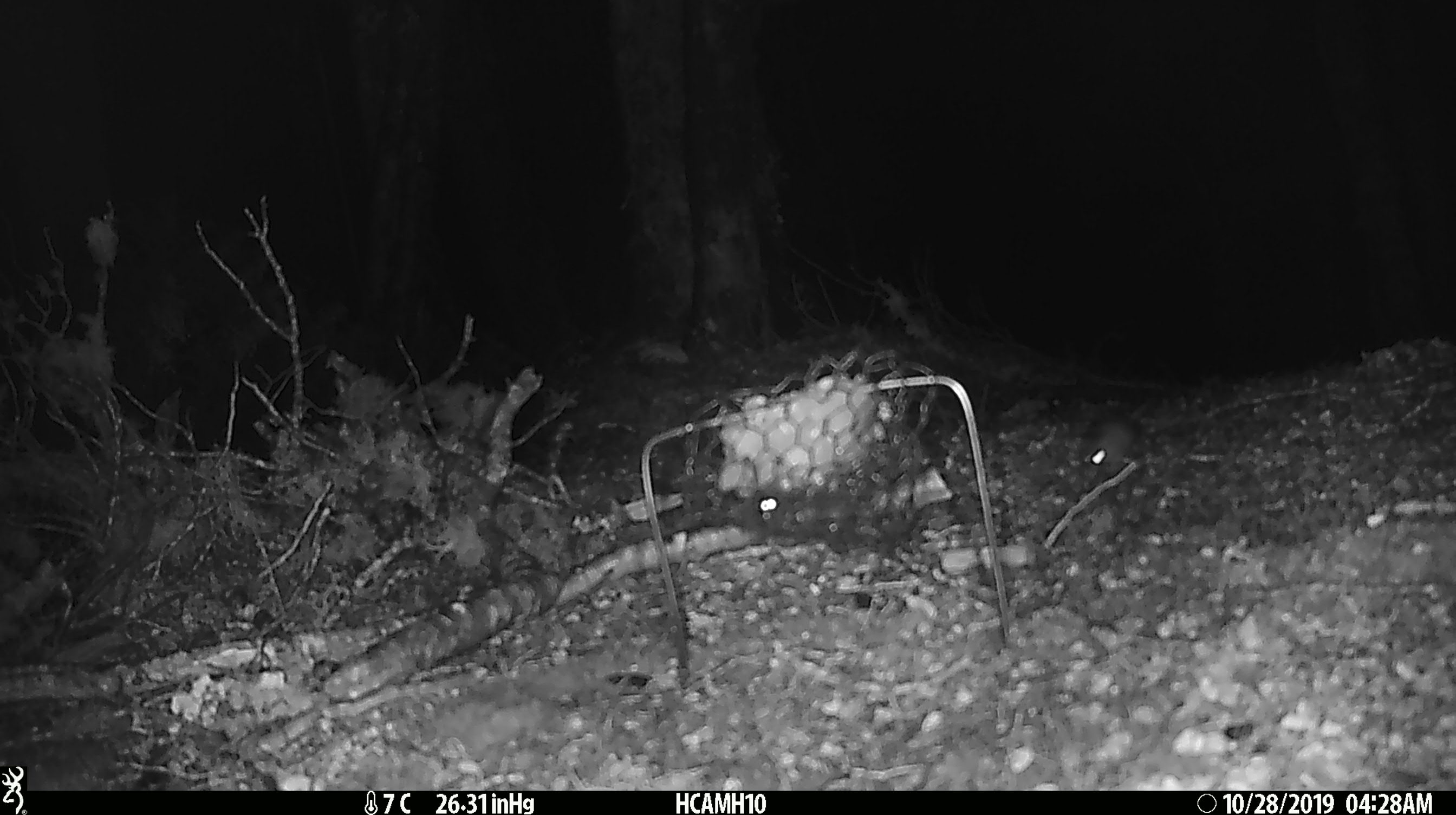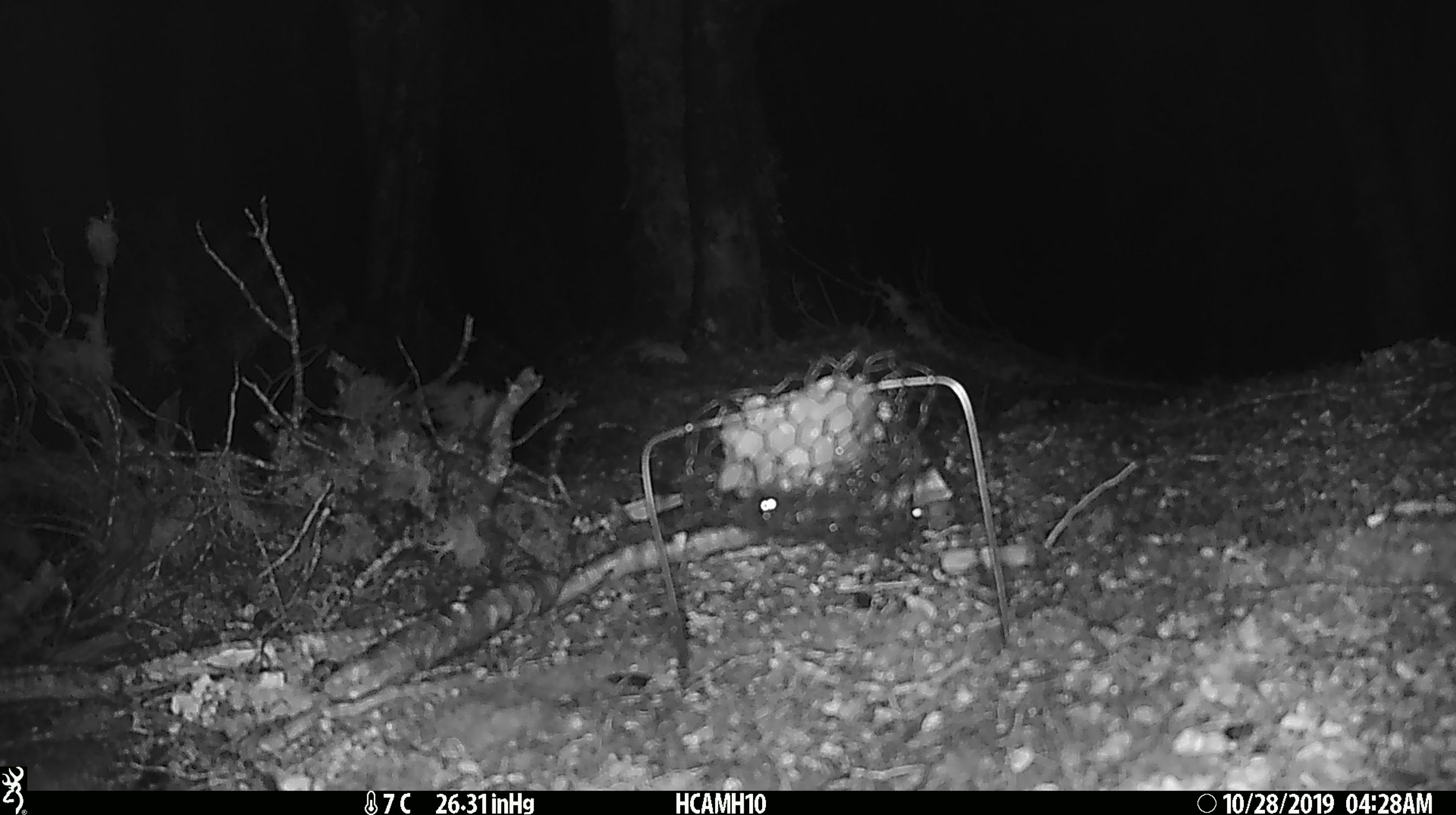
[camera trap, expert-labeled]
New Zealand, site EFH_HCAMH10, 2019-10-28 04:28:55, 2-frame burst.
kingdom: Animalia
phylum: Chordata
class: Mammalia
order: Rodentia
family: Muridae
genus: Mus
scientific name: Mus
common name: mouse